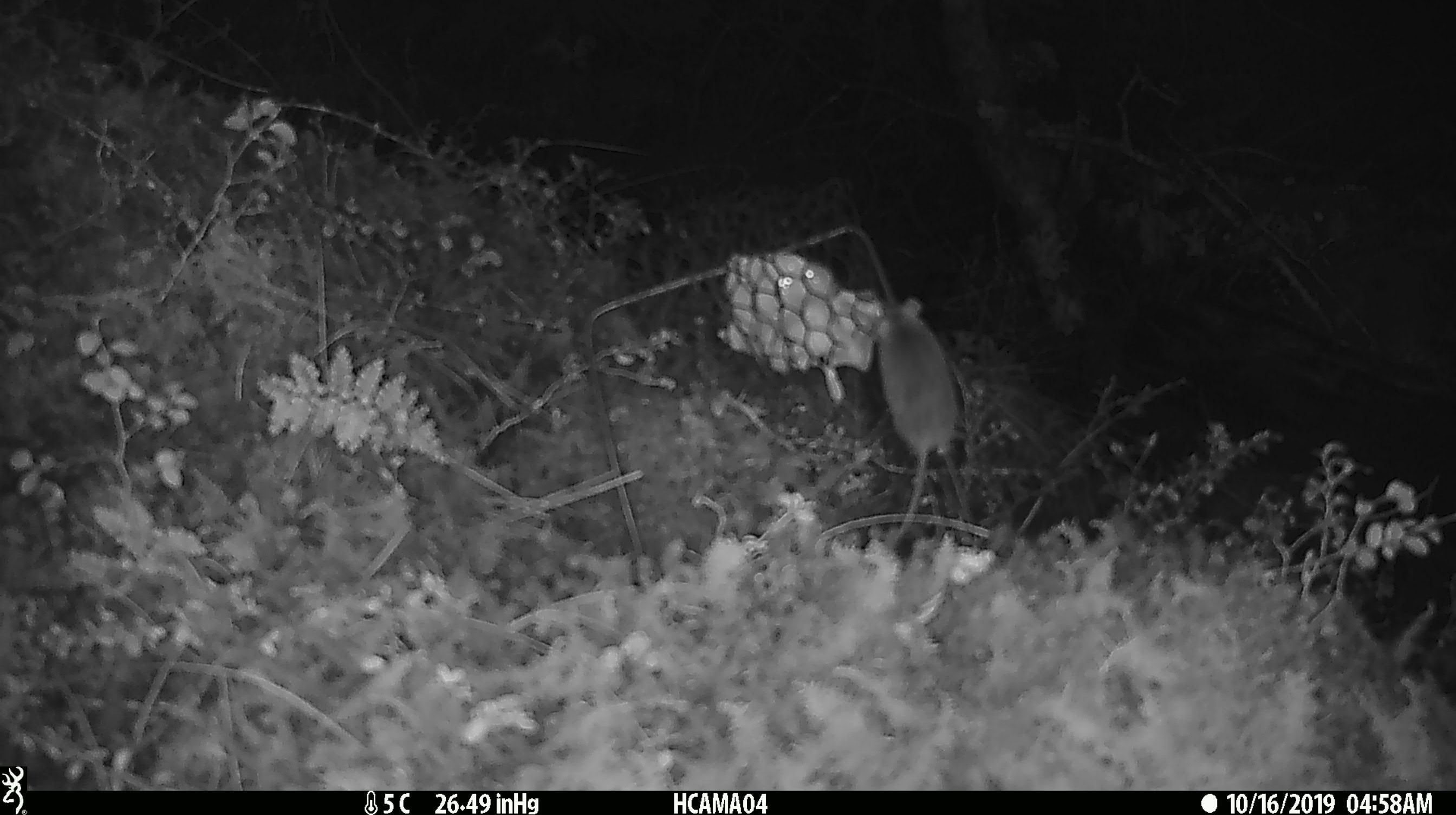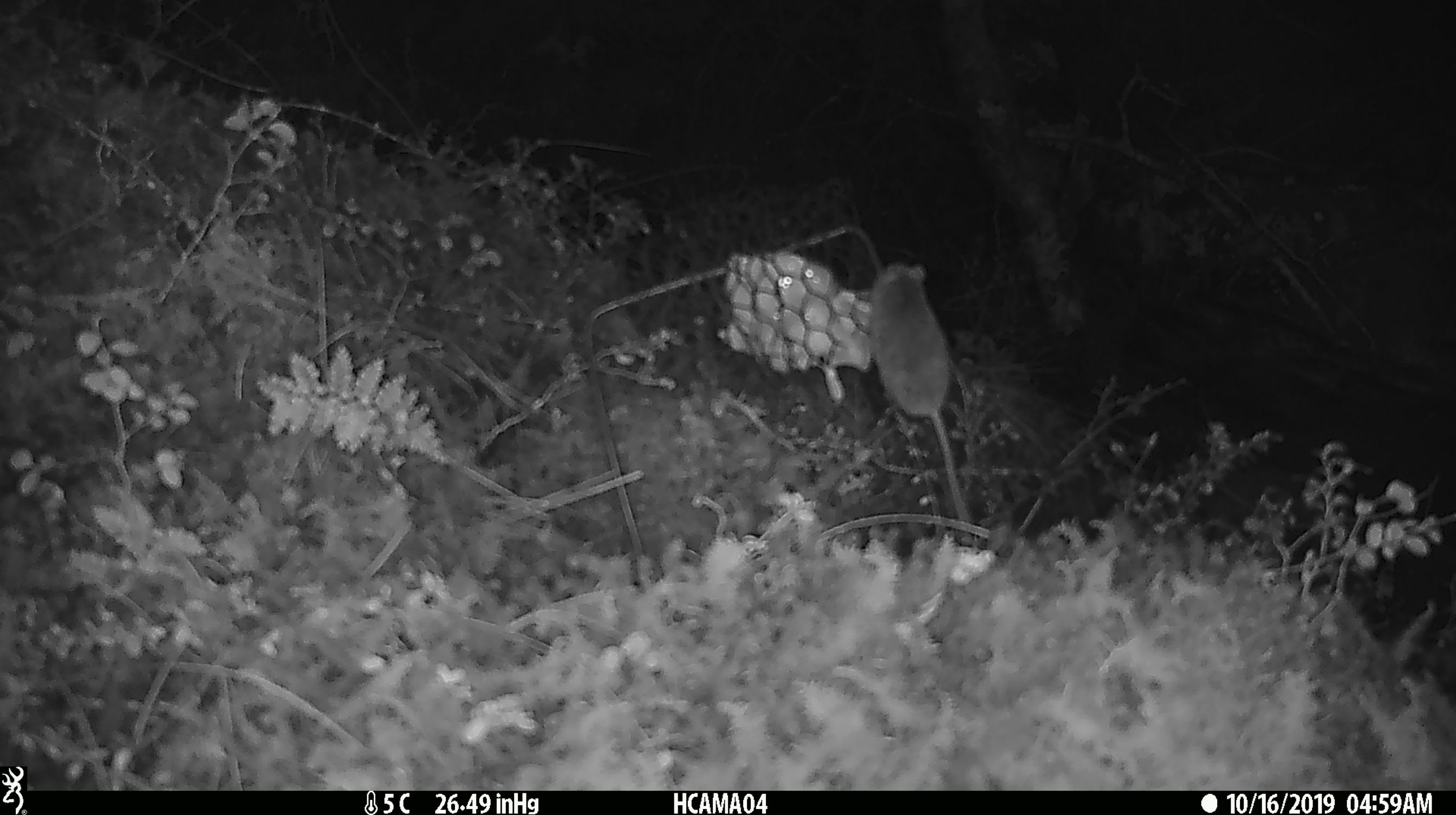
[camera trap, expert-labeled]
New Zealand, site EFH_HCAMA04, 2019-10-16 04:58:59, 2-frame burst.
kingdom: Animalia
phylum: Chordata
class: Mammalia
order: Rodentia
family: Muridae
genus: Mus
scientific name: Mus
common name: mouse